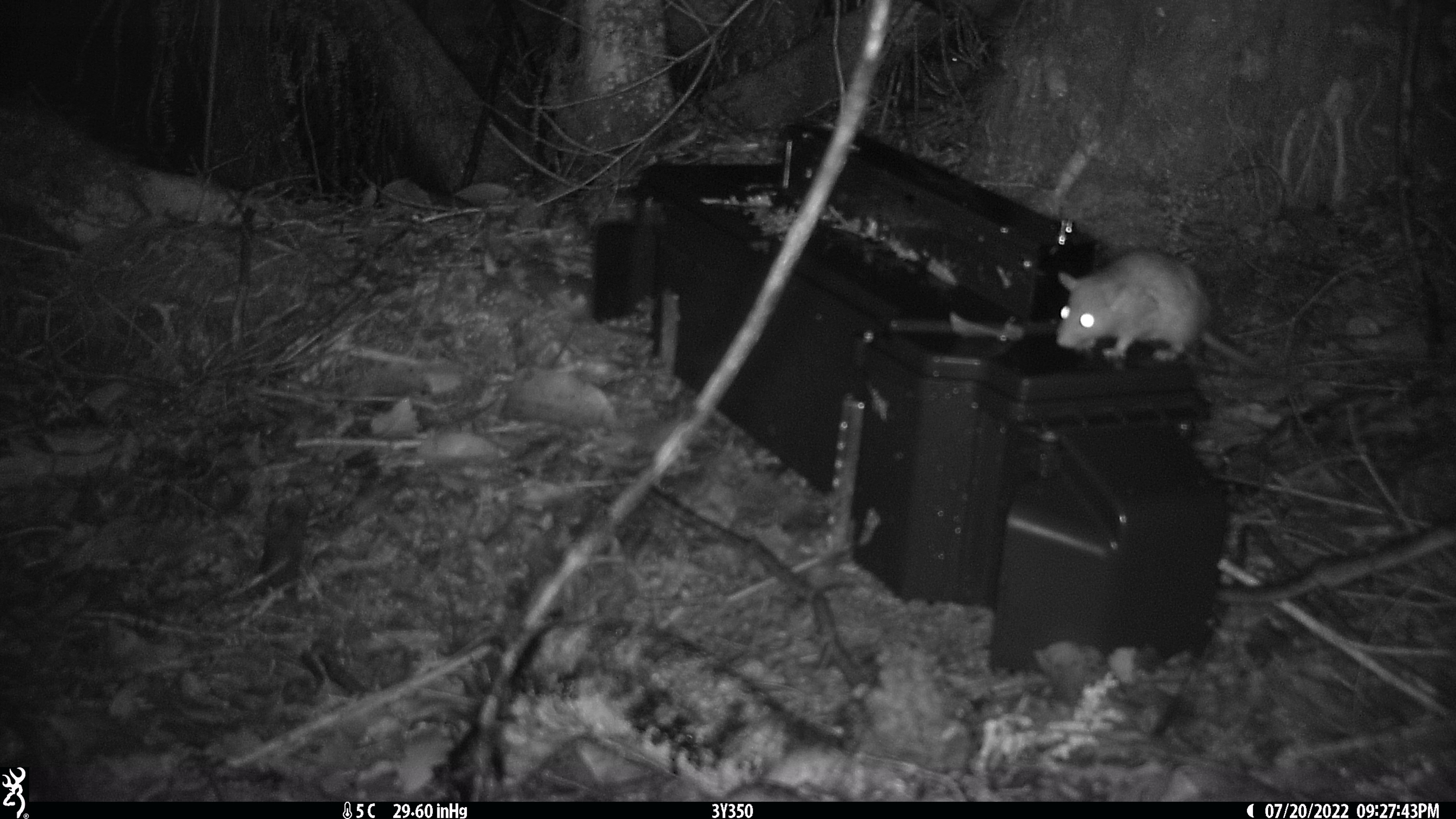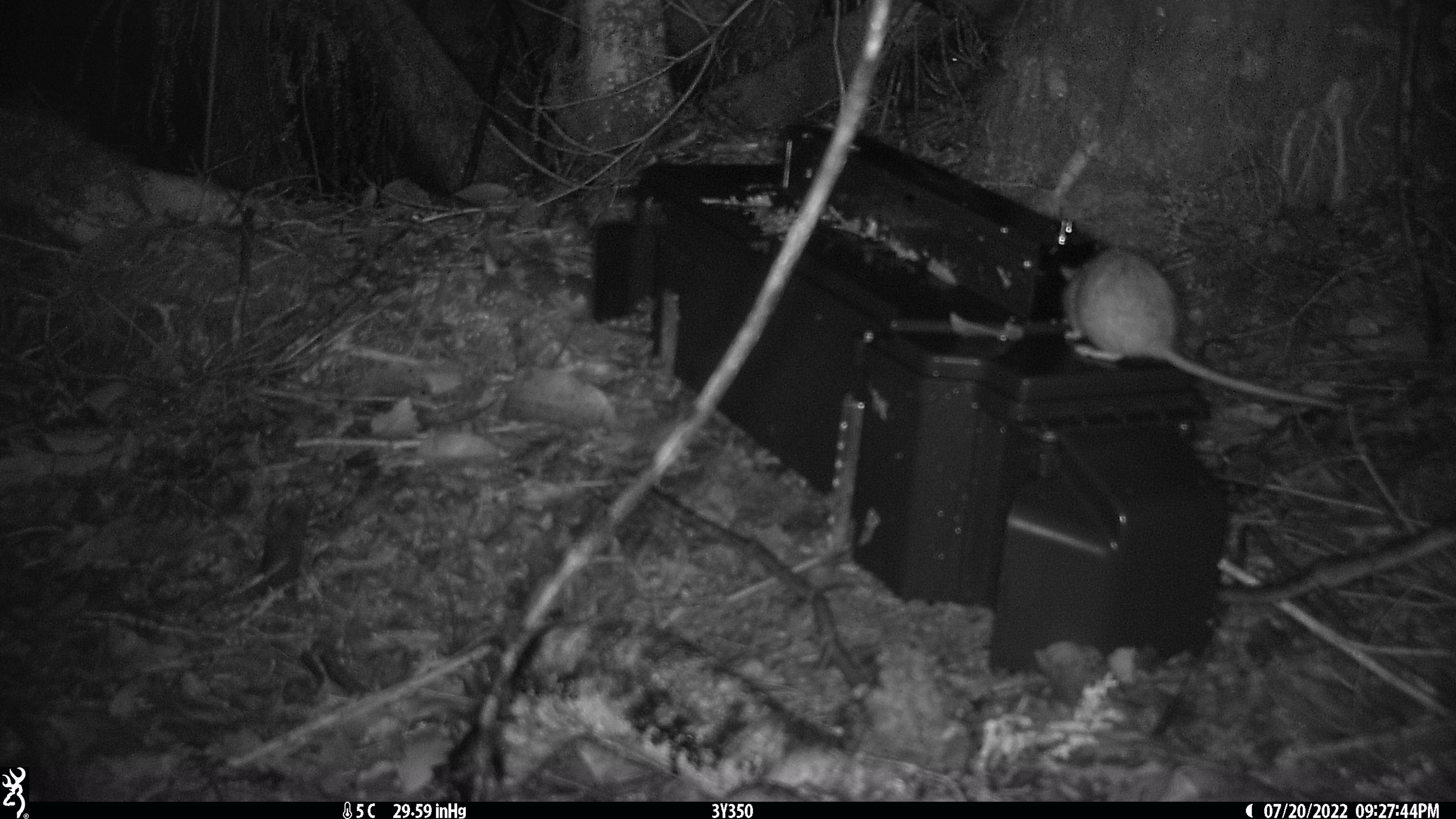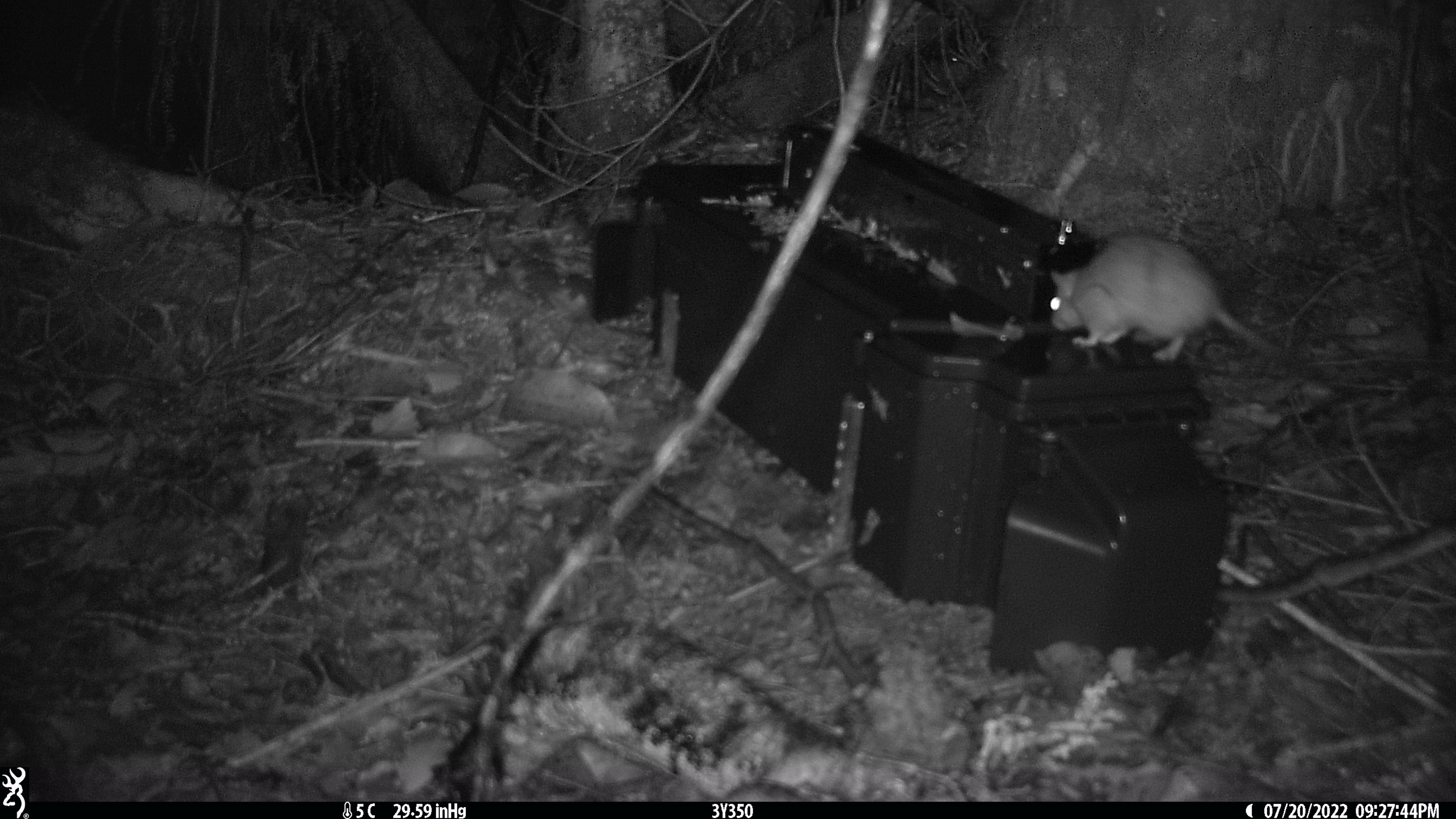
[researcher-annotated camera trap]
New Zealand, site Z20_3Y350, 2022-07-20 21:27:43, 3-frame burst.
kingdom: Animalia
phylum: Chordata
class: Mammalia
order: Rodentia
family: Muridae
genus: Rattus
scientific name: Rattus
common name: rat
Rat (Rattus).